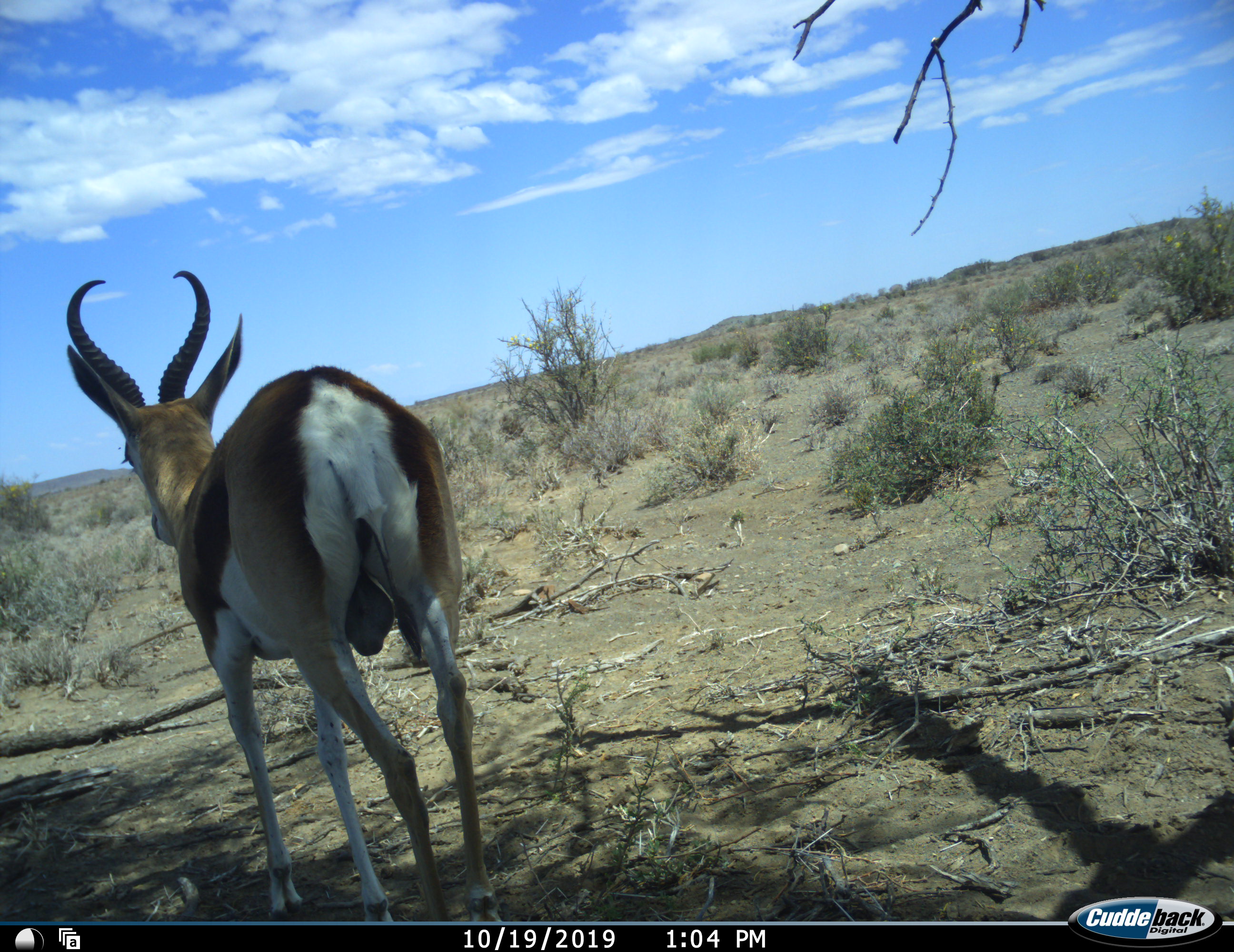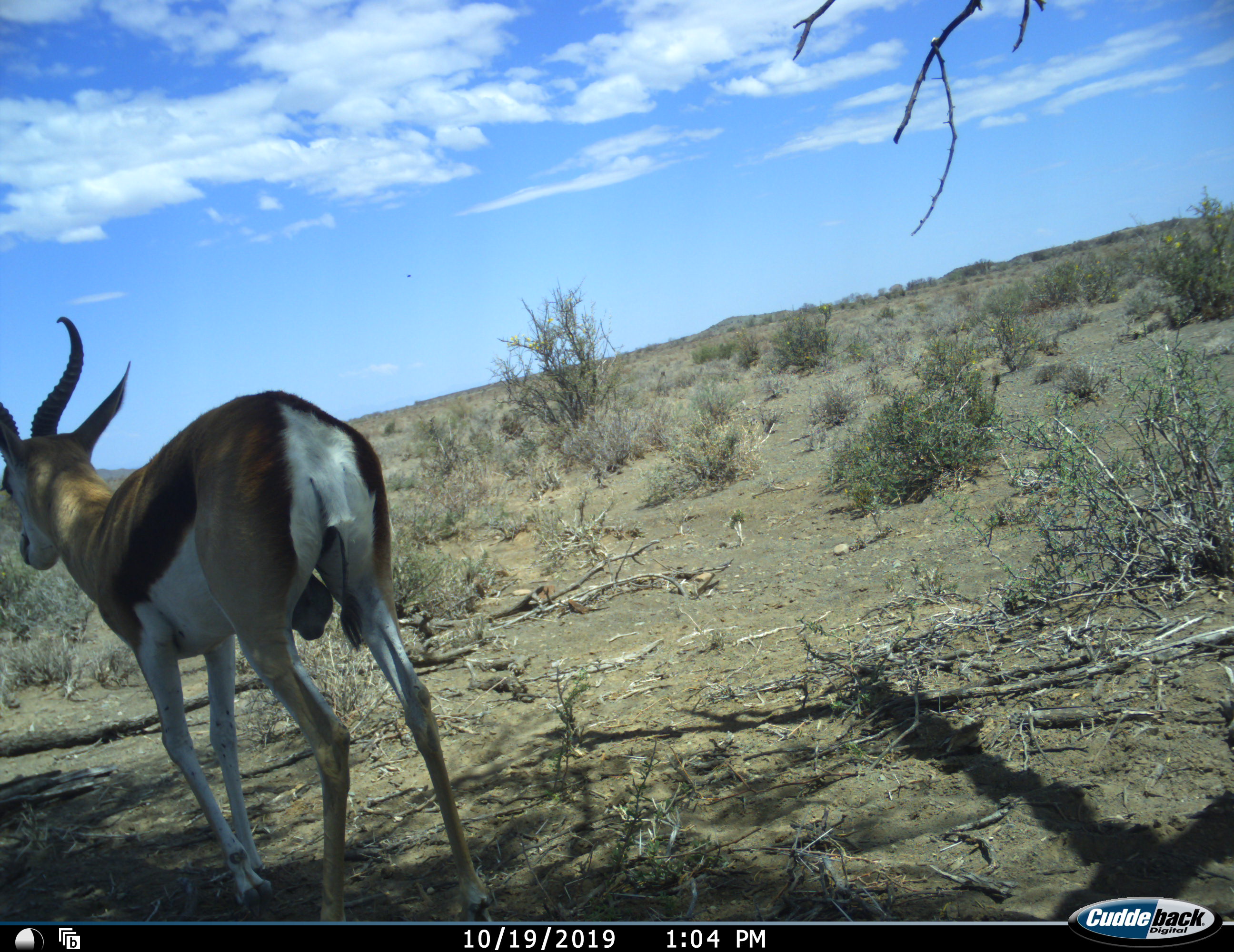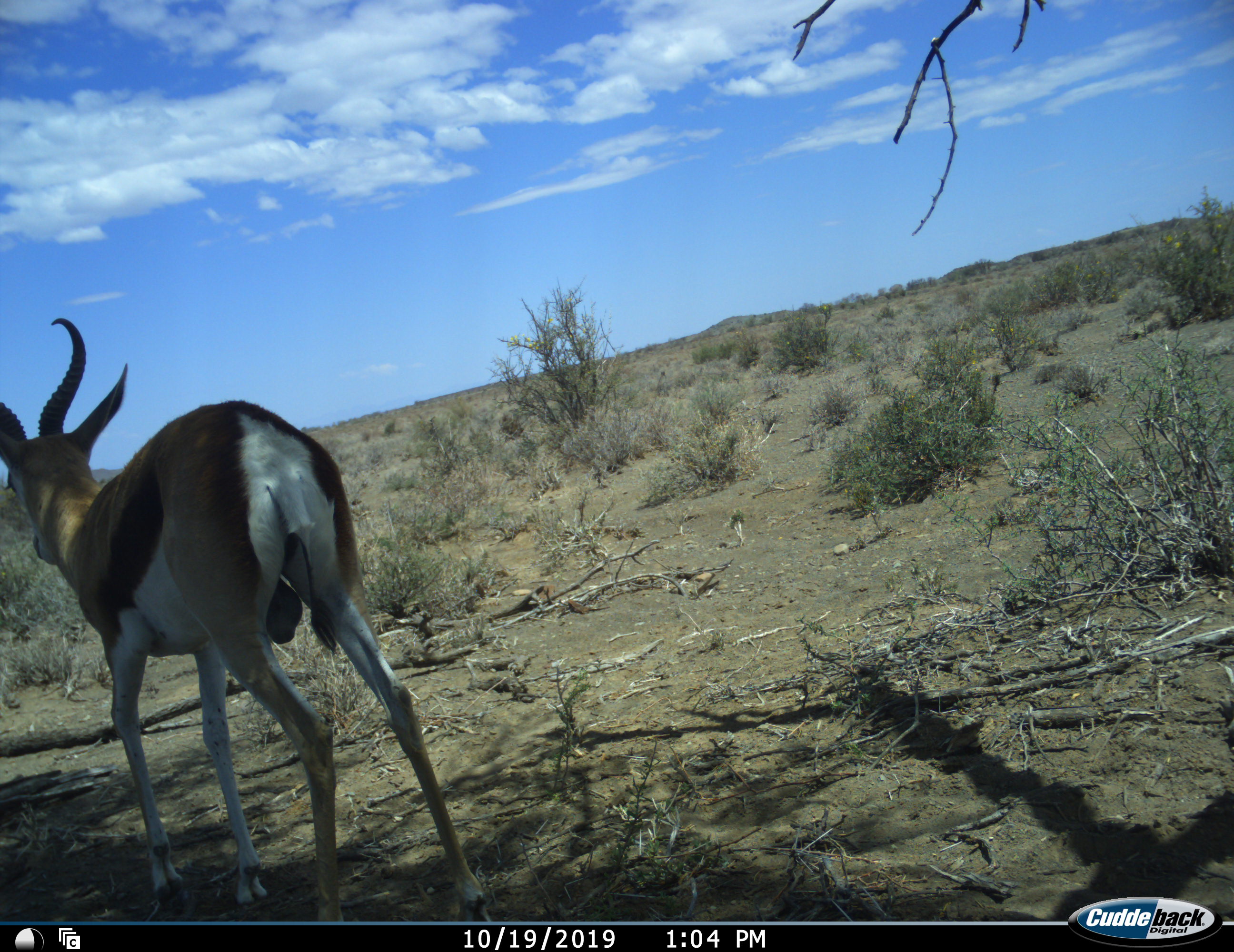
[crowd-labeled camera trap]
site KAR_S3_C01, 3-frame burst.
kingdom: Animalia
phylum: Chordata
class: Mammalia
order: Artiodactyla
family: Bovidae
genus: Antidorcas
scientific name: Antidorcas marsupialis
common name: springbok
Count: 1.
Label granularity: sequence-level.